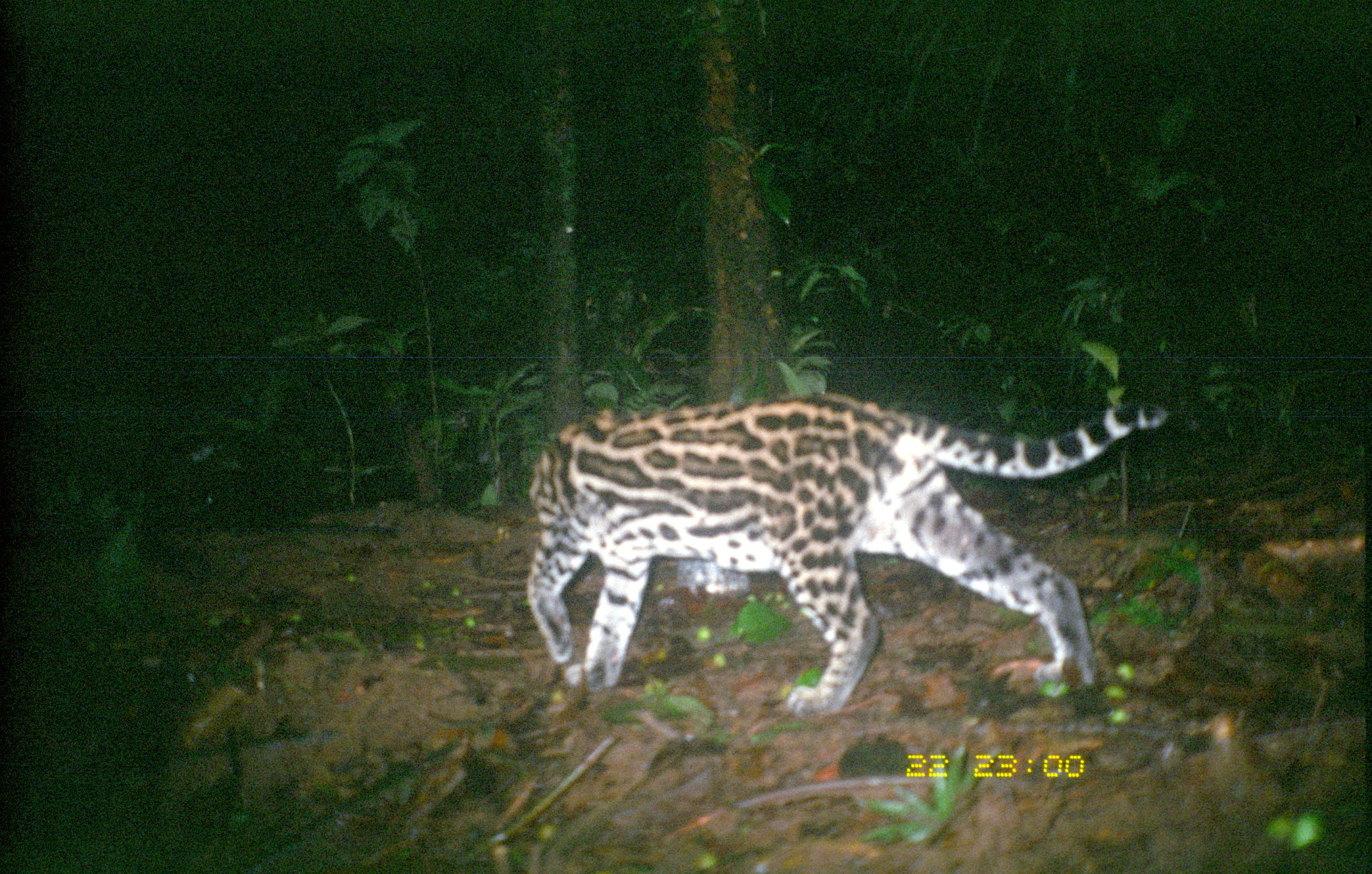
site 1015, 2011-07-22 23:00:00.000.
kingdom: Animalia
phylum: Chordata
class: Mammalia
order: Carnivora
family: Felidae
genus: Leopardus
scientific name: Leopardus pardalis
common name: ocelot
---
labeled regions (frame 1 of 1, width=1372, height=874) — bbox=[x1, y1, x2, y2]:
leopardus pardalis: bbox=[524, 393, 1175, 719]